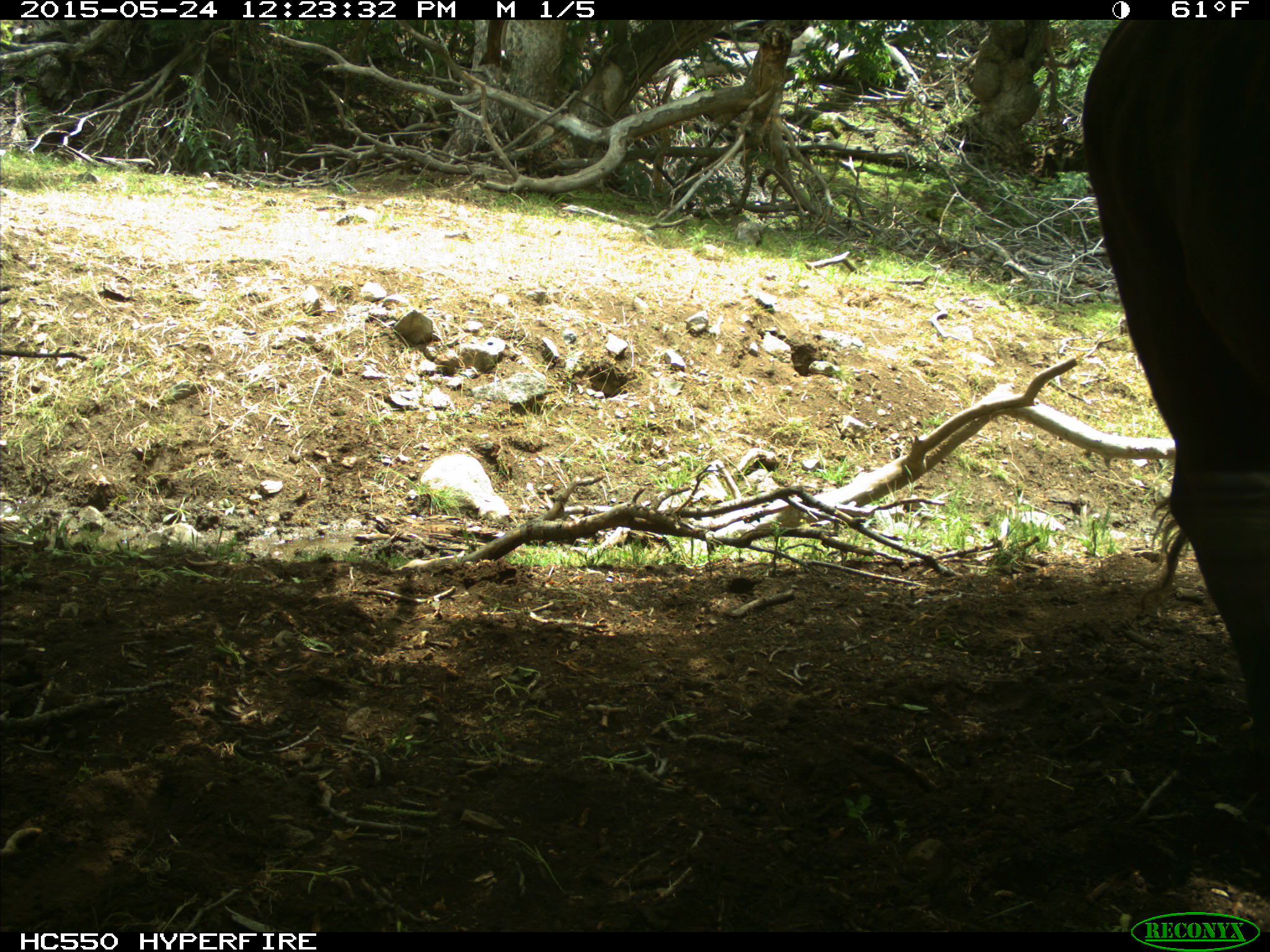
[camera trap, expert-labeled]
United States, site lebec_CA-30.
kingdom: Animalia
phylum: Chordata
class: Mammalia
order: Artiodactyla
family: Bovidae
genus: Bos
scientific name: Bos taurus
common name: domestic cow